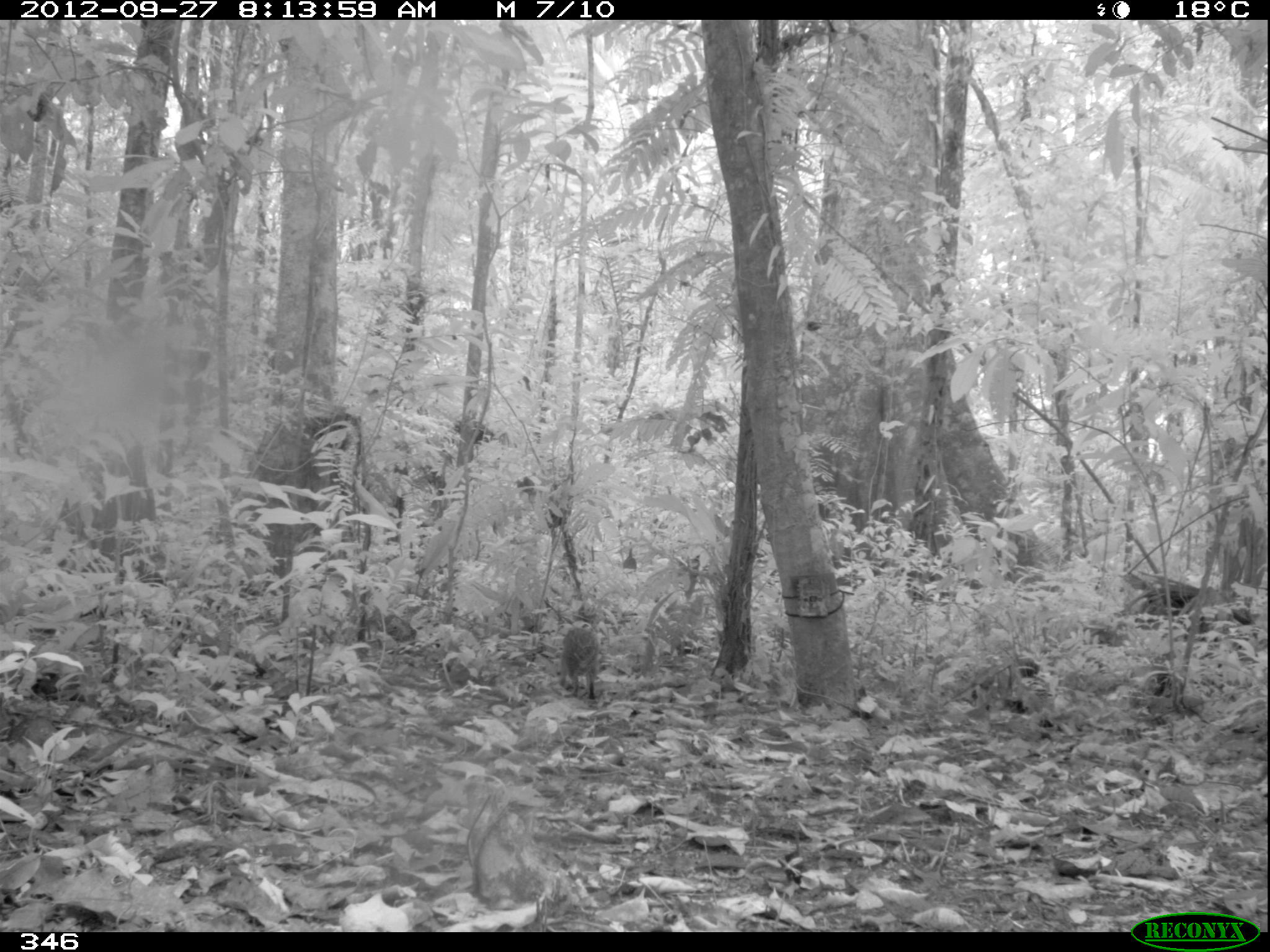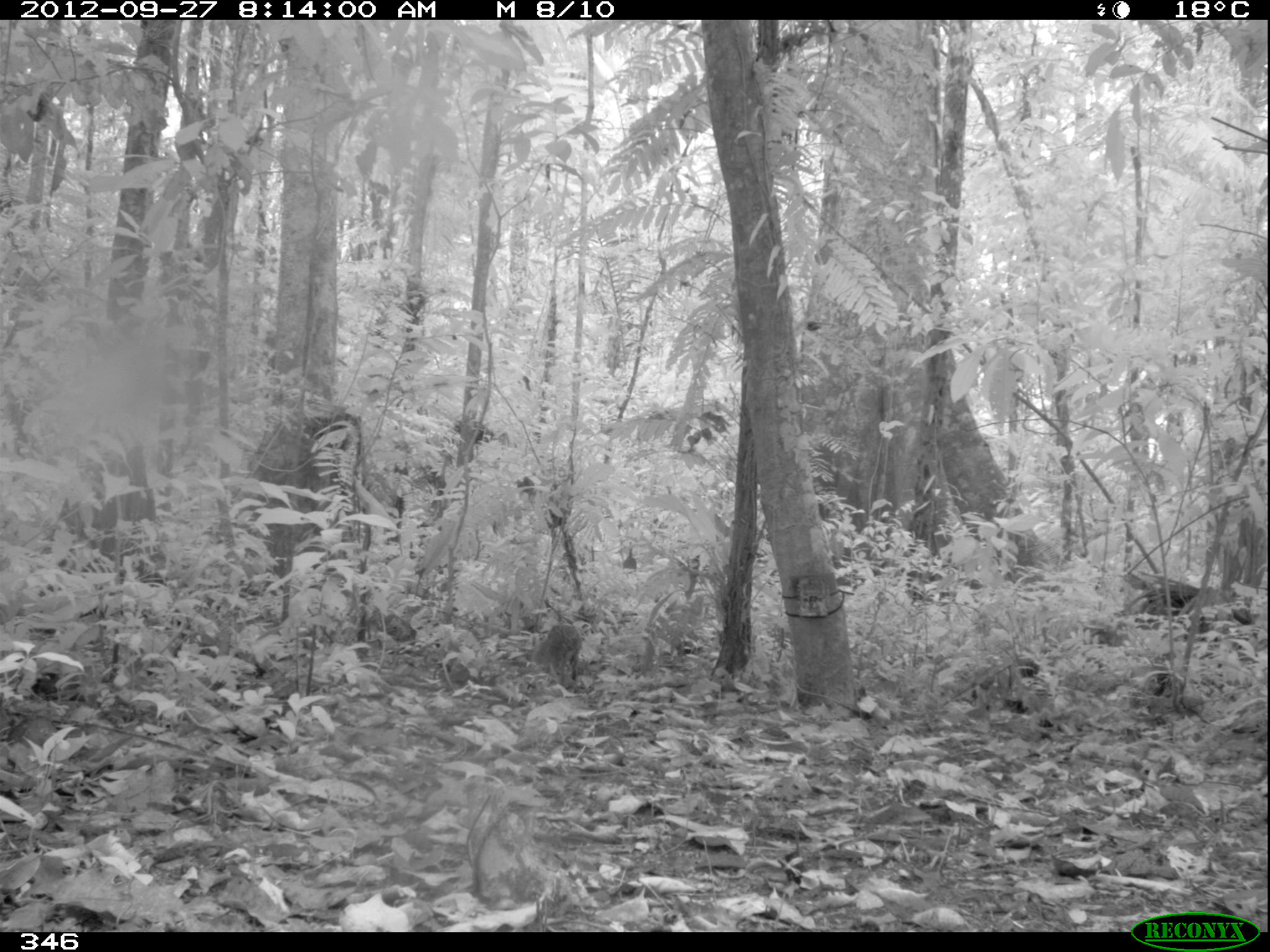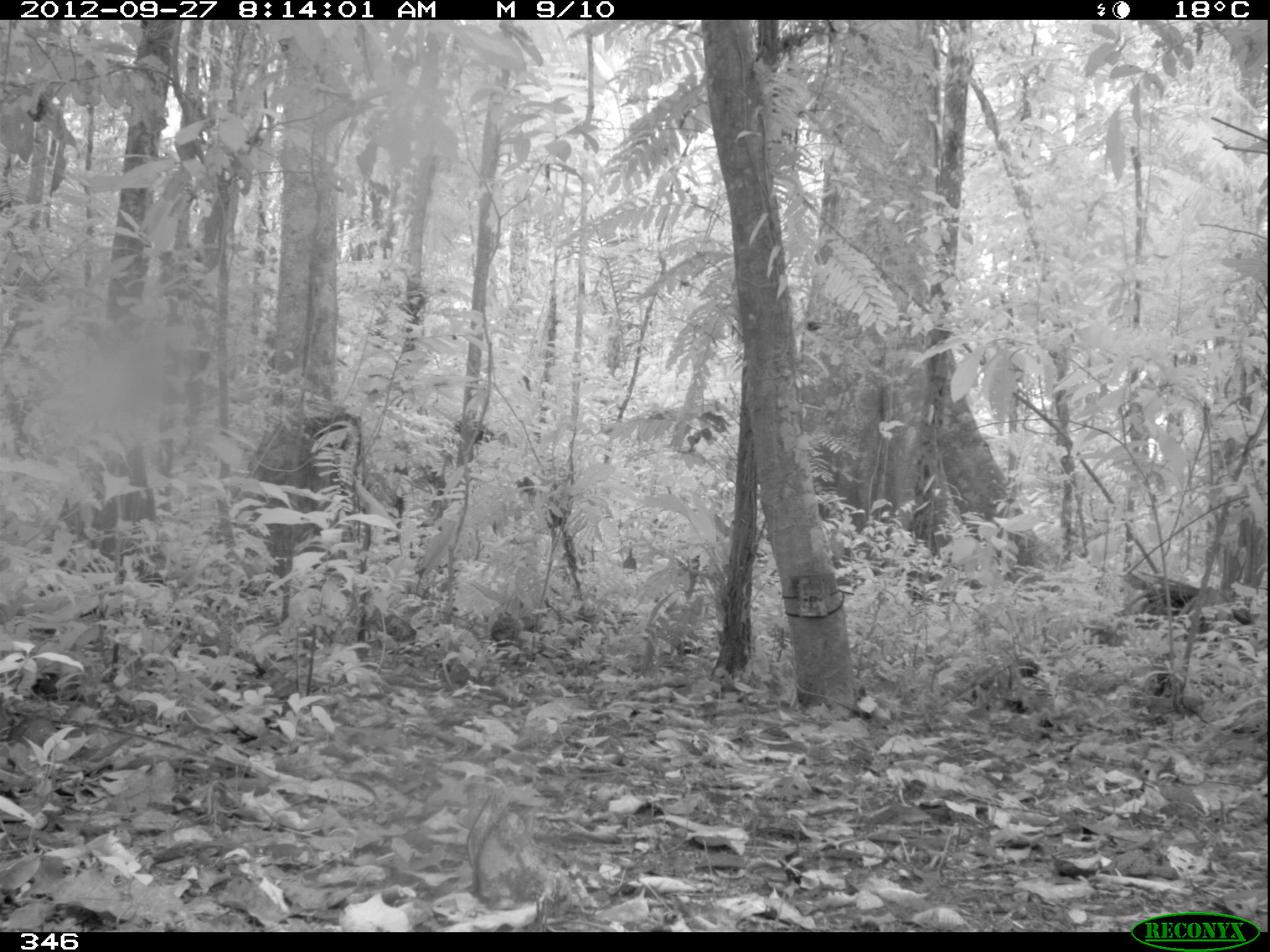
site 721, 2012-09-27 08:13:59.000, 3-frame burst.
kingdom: Animalia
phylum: Chordata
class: Mammalia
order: Rodentia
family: Dasyproctidae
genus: Dasyprocta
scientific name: Dasyprocta punctata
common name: central american agouti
Dasyprocta punctata (central american agouti).